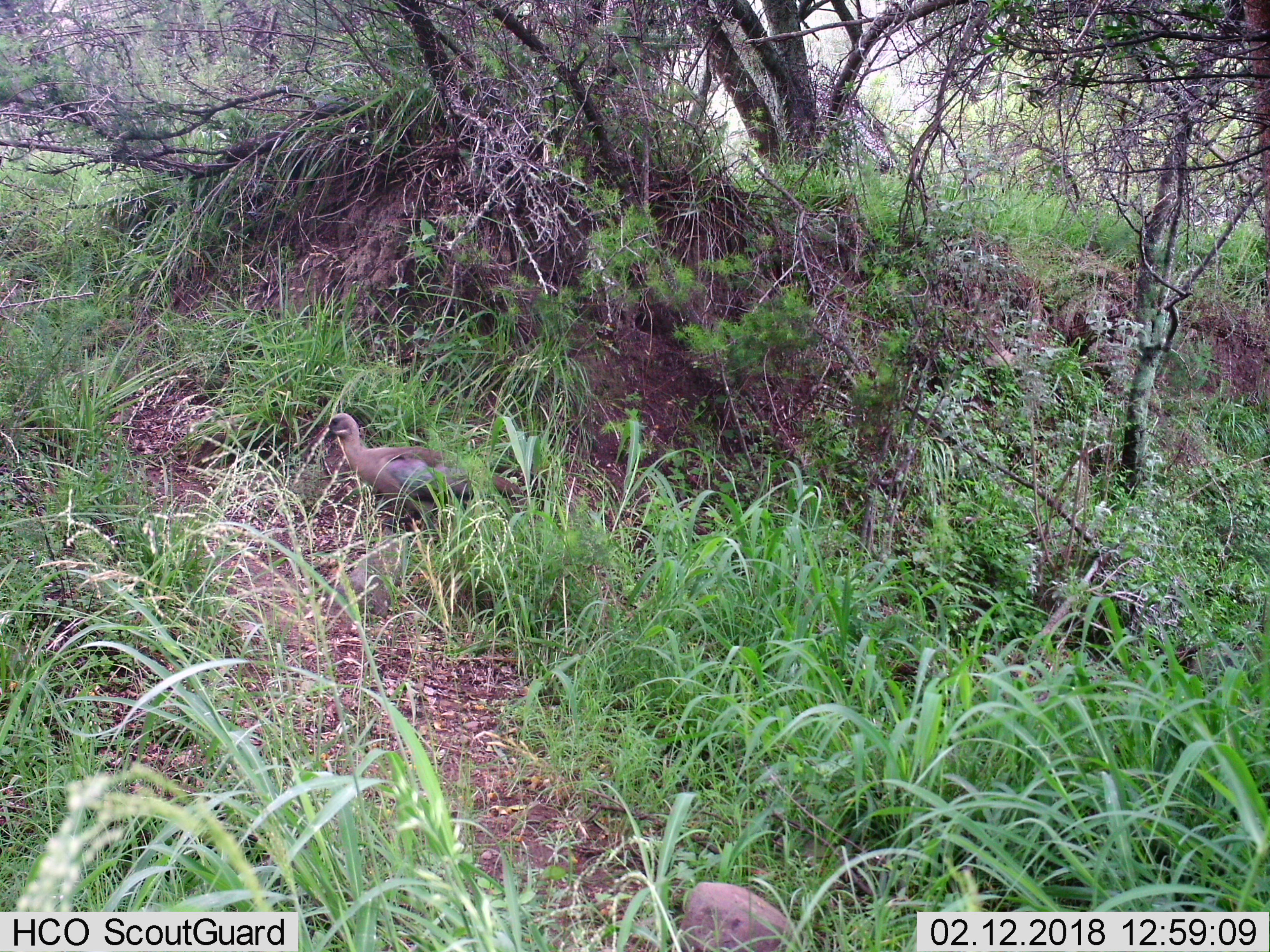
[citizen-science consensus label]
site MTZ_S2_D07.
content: unidentified animal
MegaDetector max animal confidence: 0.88